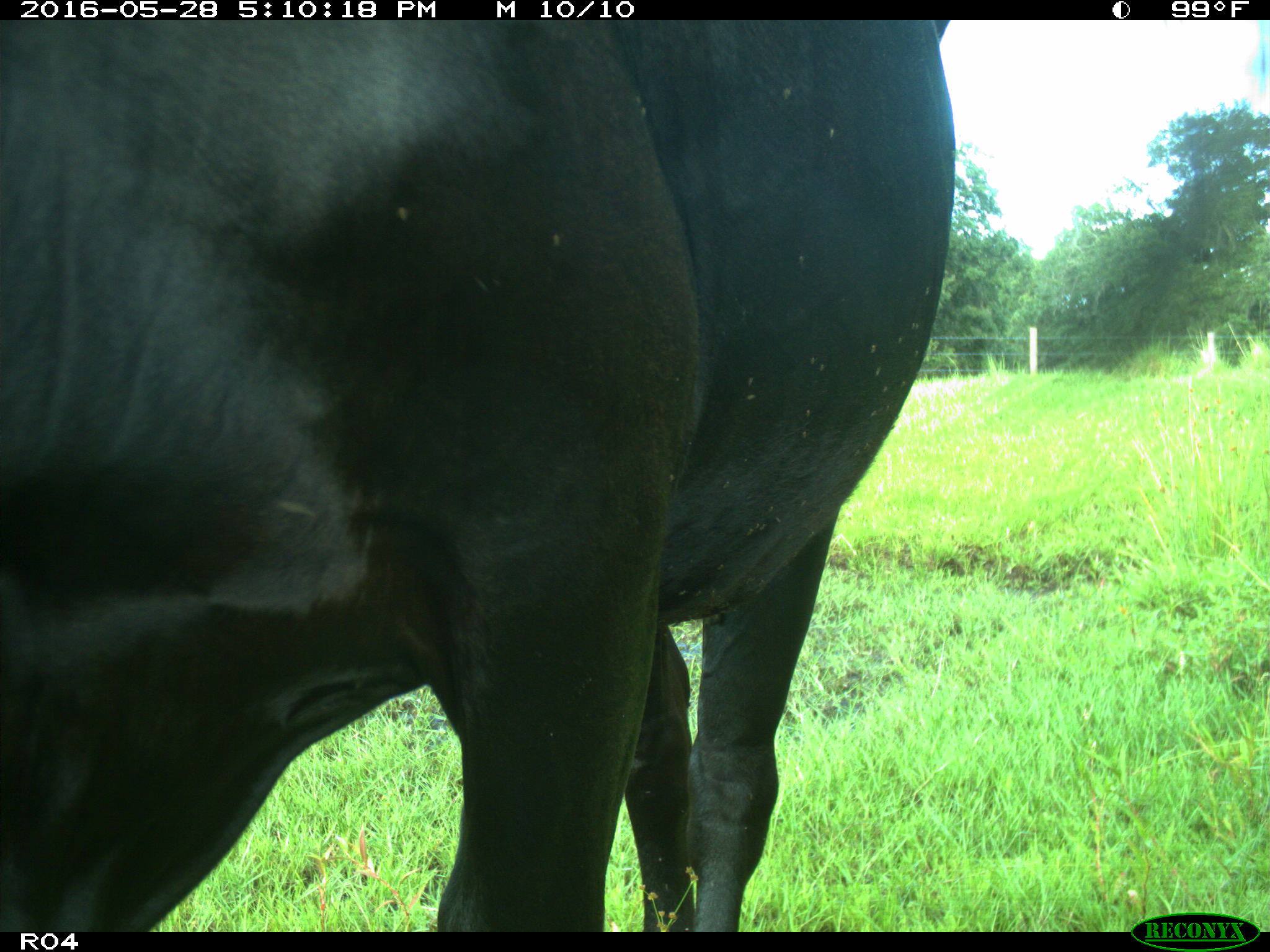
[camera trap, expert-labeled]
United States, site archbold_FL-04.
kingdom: Animalia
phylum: Chordata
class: Mammalia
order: Artiodactyla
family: Bovidae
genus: Bos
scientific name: Bos taurus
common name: domestic cow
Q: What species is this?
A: Bos taurus (domestic cow).